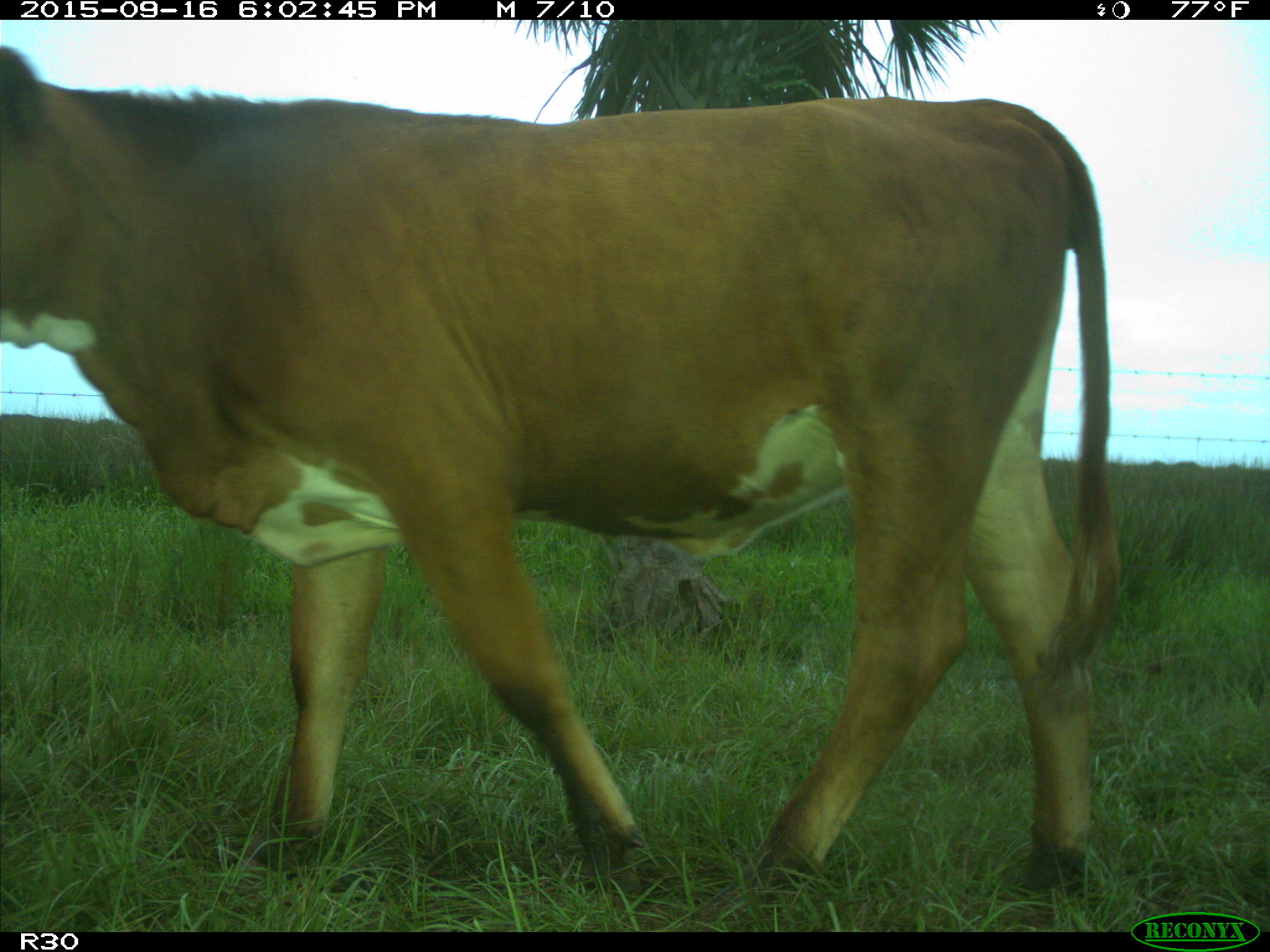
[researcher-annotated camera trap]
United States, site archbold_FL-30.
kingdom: Animalia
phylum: Chordata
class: Mammalia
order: Artiodactyla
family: Bovidae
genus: Bos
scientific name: Bos taurus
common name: domestic cow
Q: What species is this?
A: Bos taurus (domestic cow).